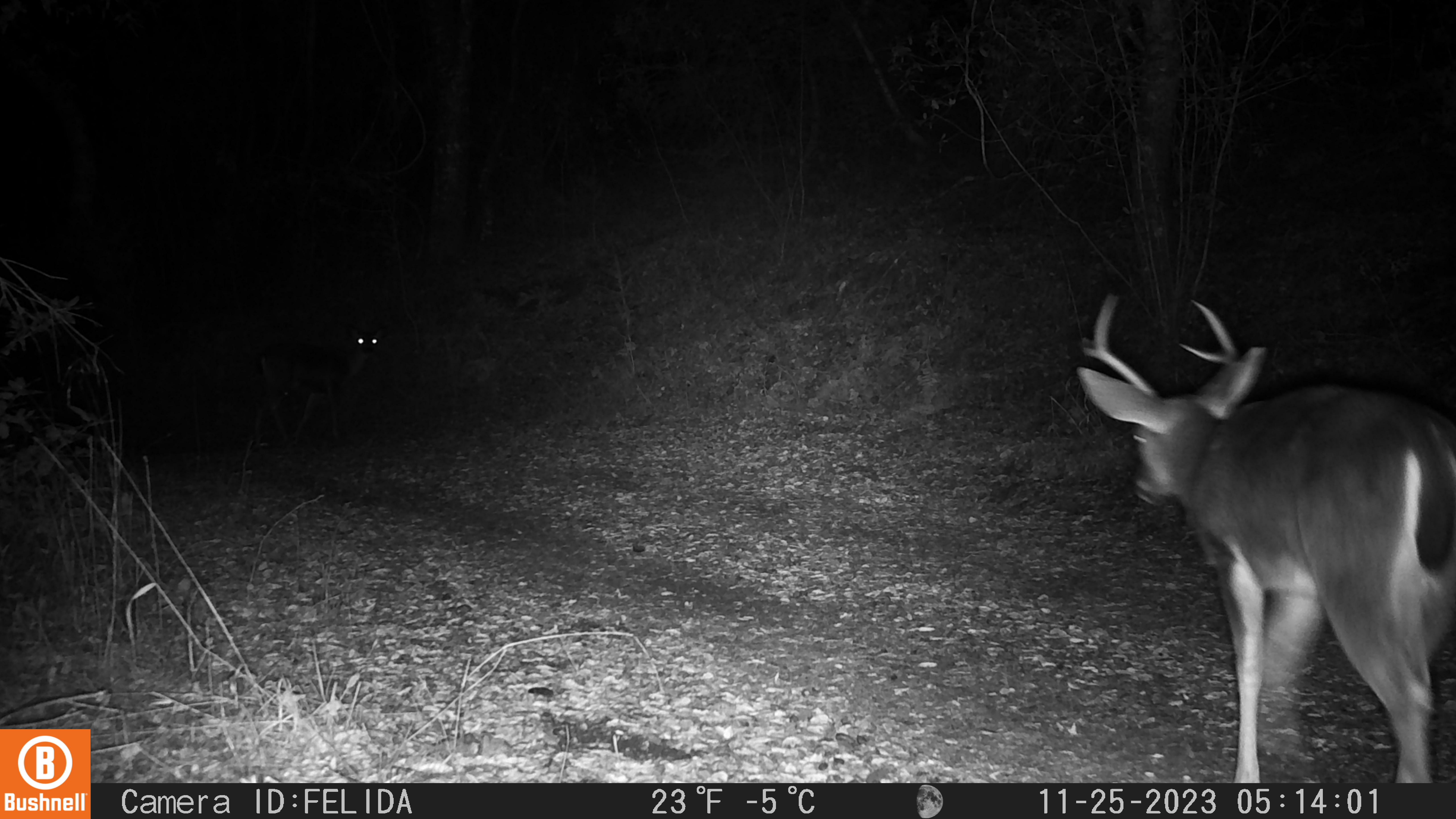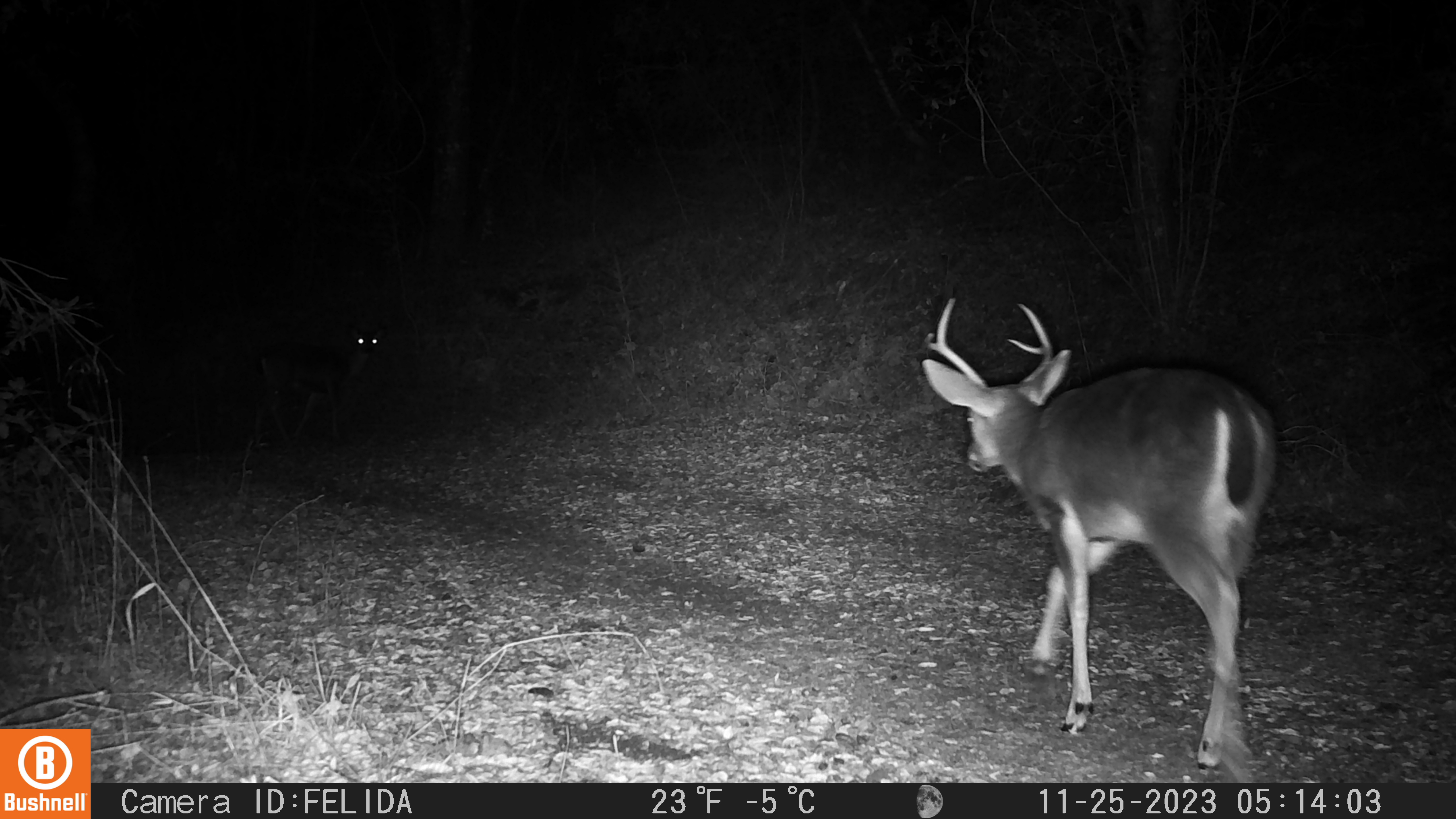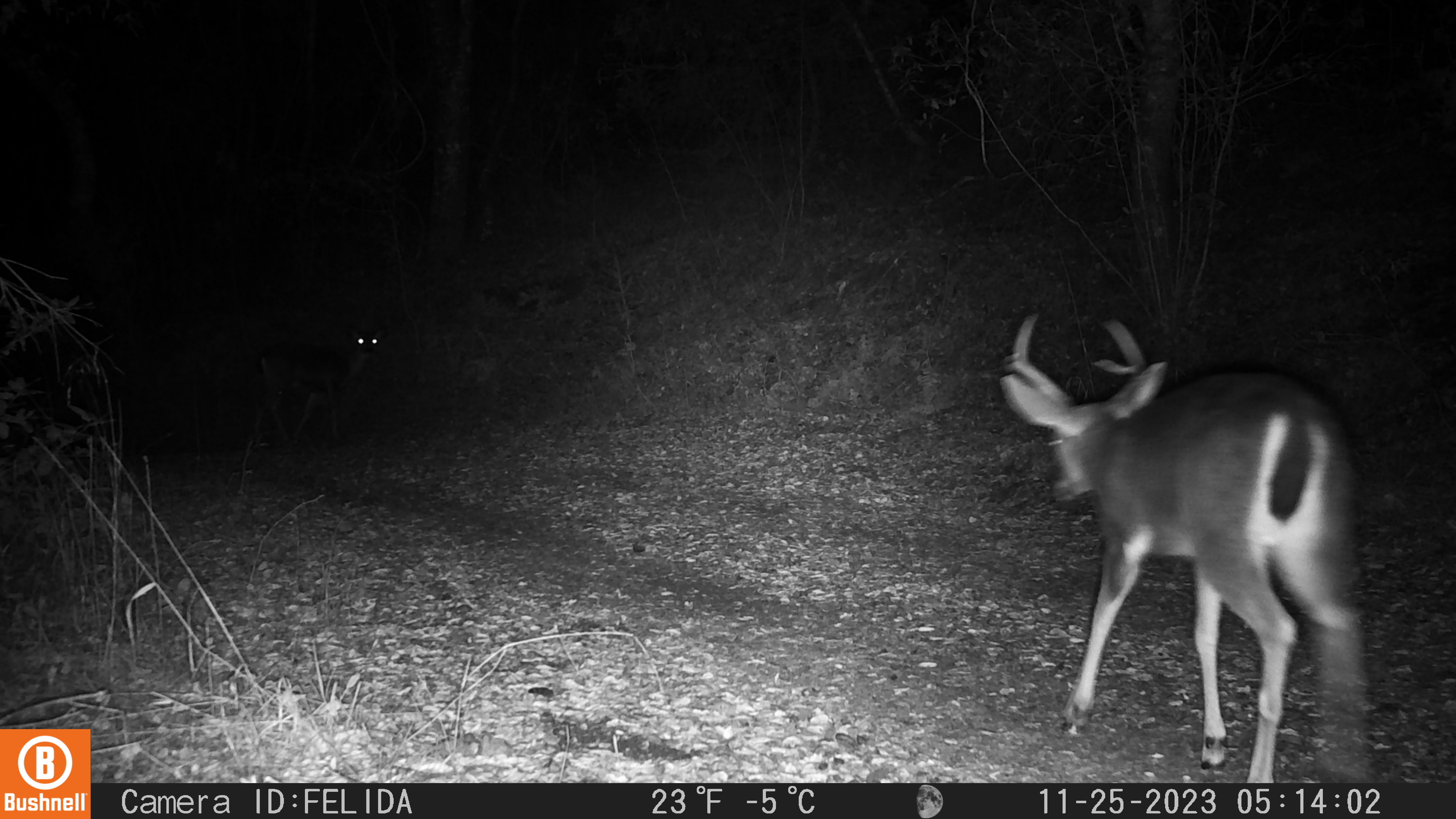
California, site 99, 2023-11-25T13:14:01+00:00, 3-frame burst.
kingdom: Animalia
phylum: Chordata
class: Mammalia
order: Artiodactyla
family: Cervidae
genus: Odocoileus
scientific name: Odocoileus hemionus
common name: mule deer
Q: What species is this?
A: Mule deer (Odocoileus hemionus).